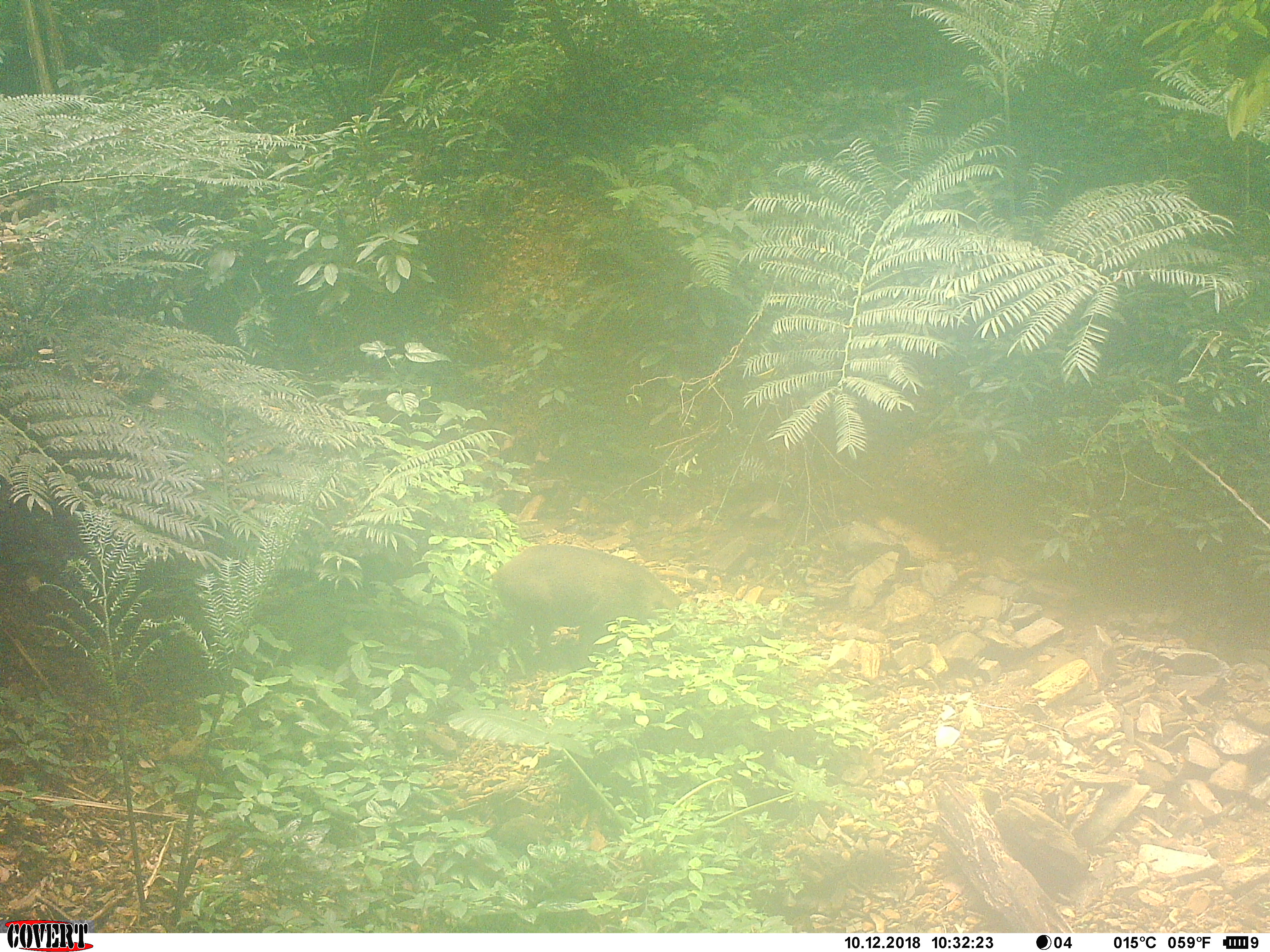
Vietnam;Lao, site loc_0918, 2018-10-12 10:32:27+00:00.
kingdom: Animalia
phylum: Chordata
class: Mammalia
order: Artiodactyla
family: Suidae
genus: Sus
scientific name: Sus scrofa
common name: eurasian wild pig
Eurasian wild pig (Sus scrofa). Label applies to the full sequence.